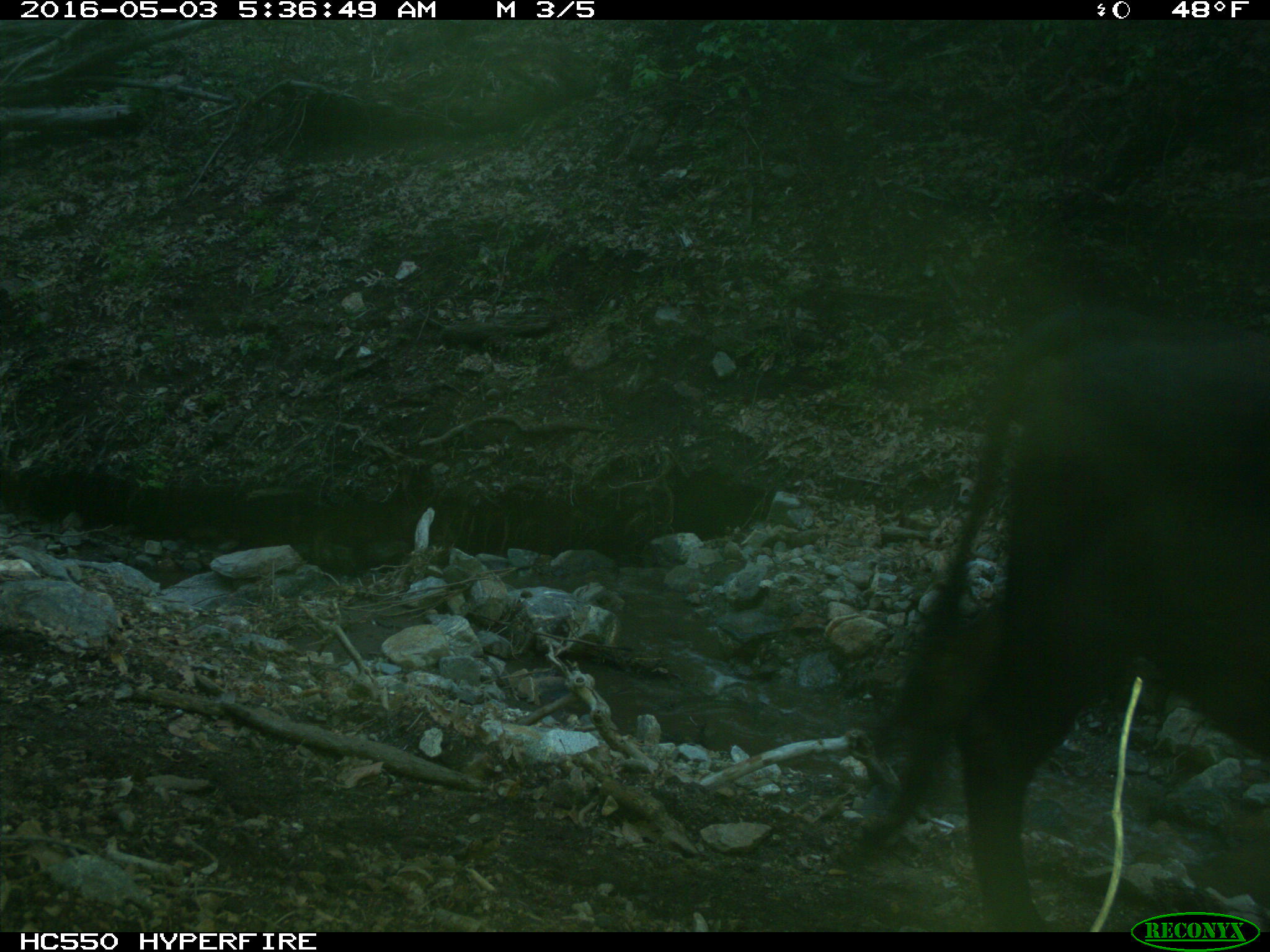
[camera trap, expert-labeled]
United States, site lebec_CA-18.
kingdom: Animalia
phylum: Chordata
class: Mammalia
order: Artiodactyla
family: Bovidae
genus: Bos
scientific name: Bos taurus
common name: domestic cow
Bos taurus (domestic cow).